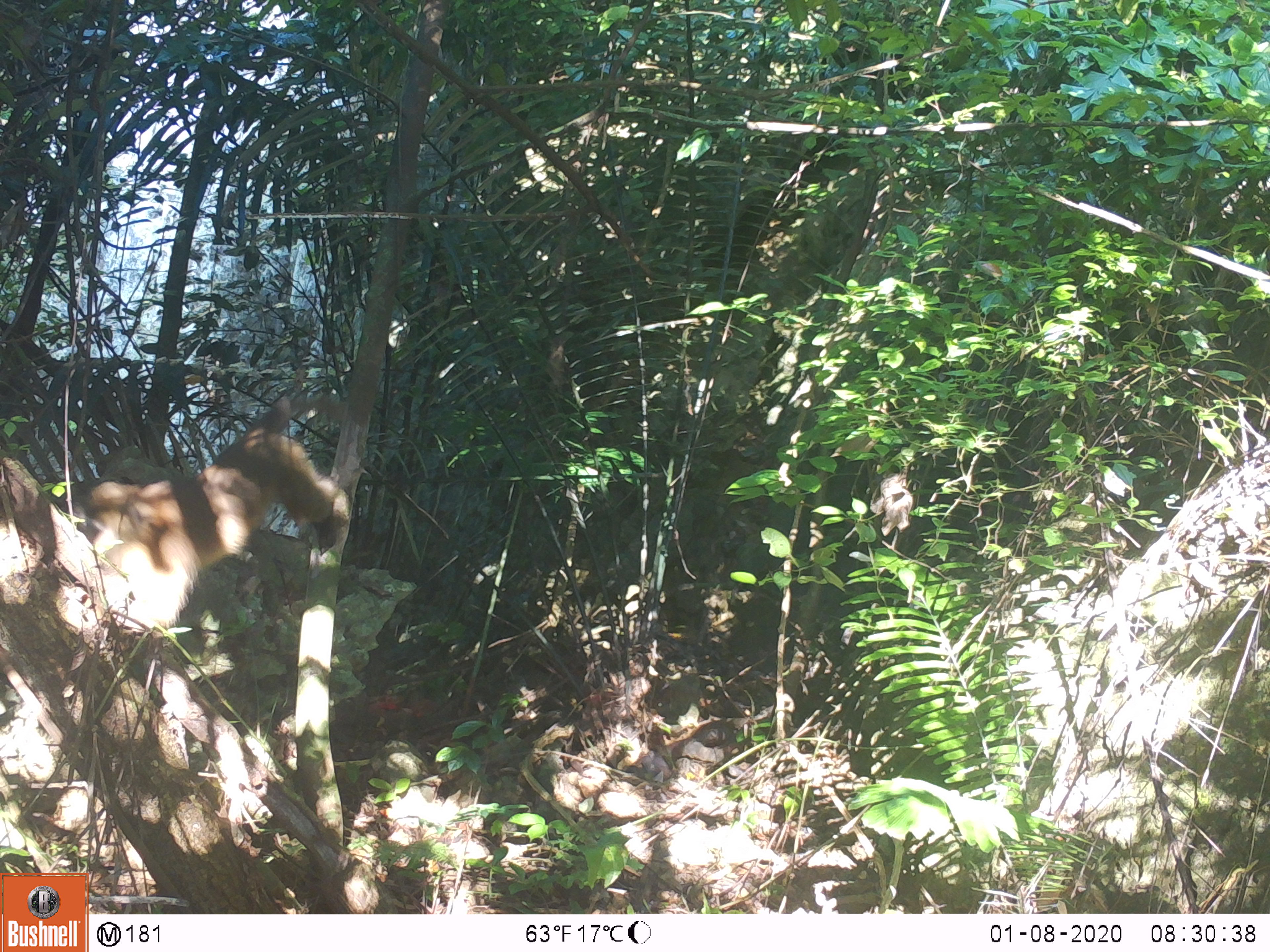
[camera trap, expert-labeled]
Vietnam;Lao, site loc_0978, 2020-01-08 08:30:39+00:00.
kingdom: Animalia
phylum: Chordata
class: Mammalia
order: Primates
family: Cercopithecidae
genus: Macaca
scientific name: Macaca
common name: macaque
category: macaque not stump tailed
Macaque not stump tailed (macaque) (Macaca). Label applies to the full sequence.